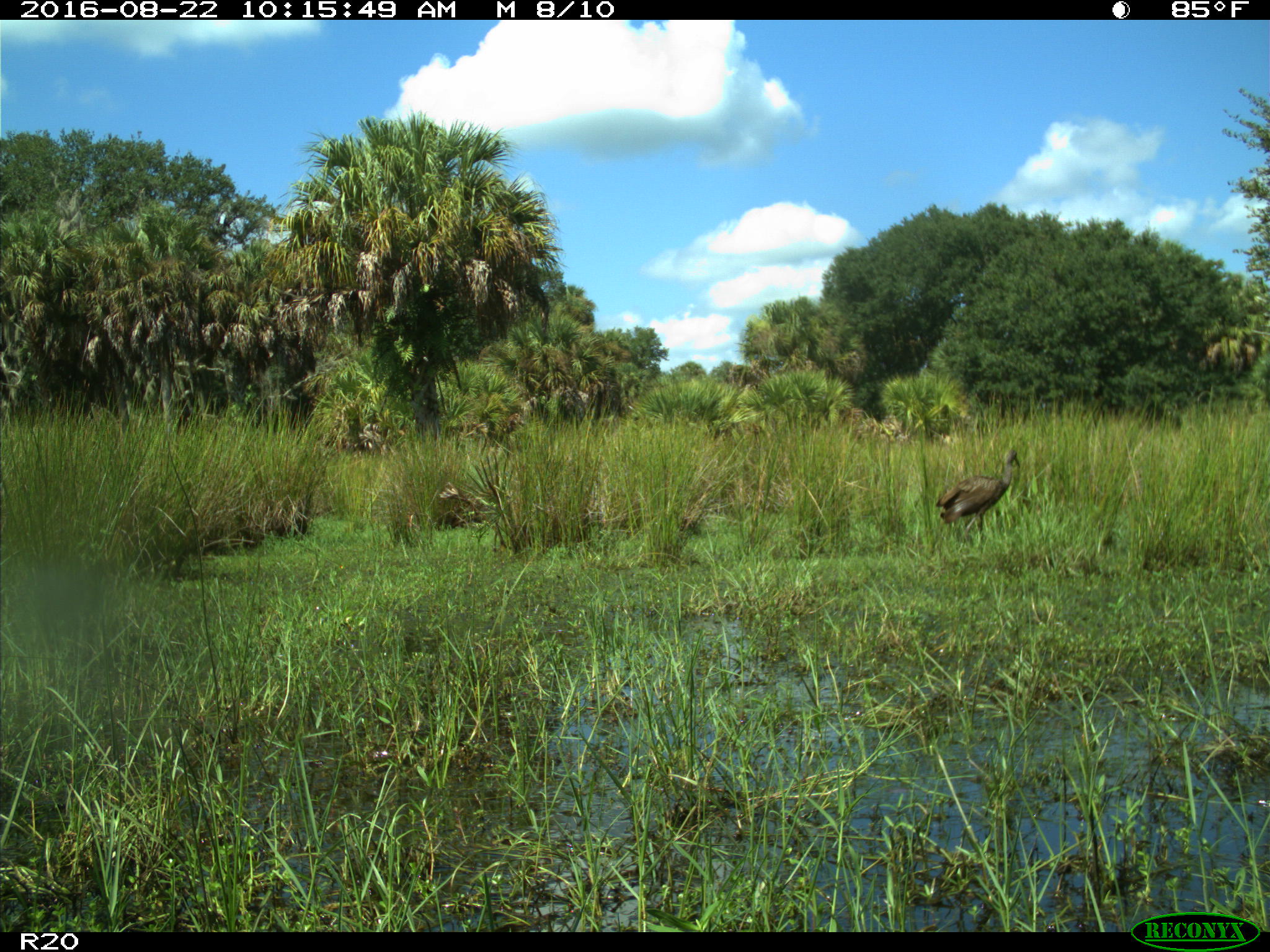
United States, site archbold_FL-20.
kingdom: Animalia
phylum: Chordata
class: Aves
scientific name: Aves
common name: birds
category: unidentified bird